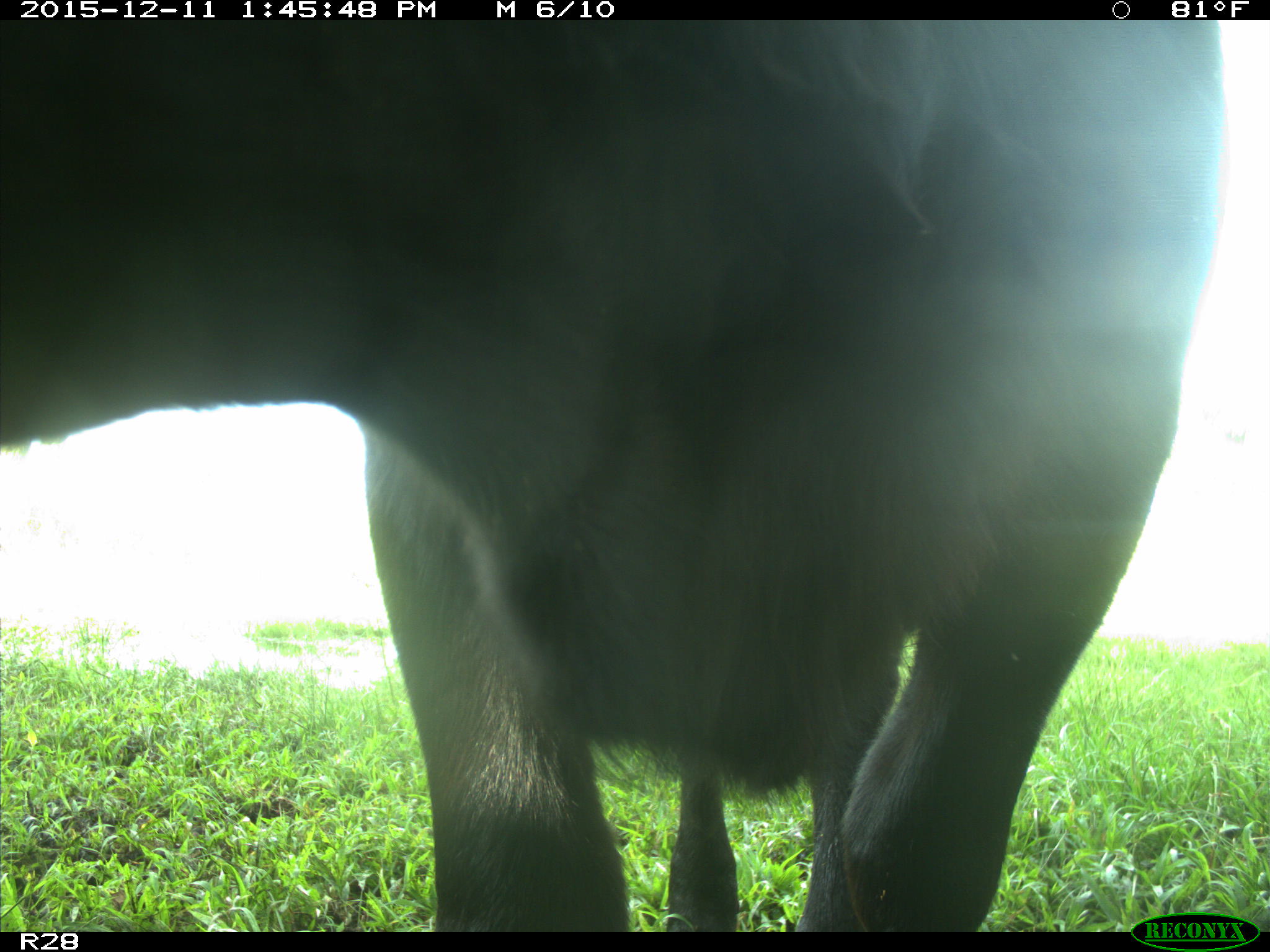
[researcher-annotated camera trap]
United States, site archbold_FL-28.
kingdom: Animalia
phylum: Chordata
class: Mammalia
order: Artiodactyla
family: Bovidae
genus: Bos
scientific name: Bos taurus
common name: domestic cow